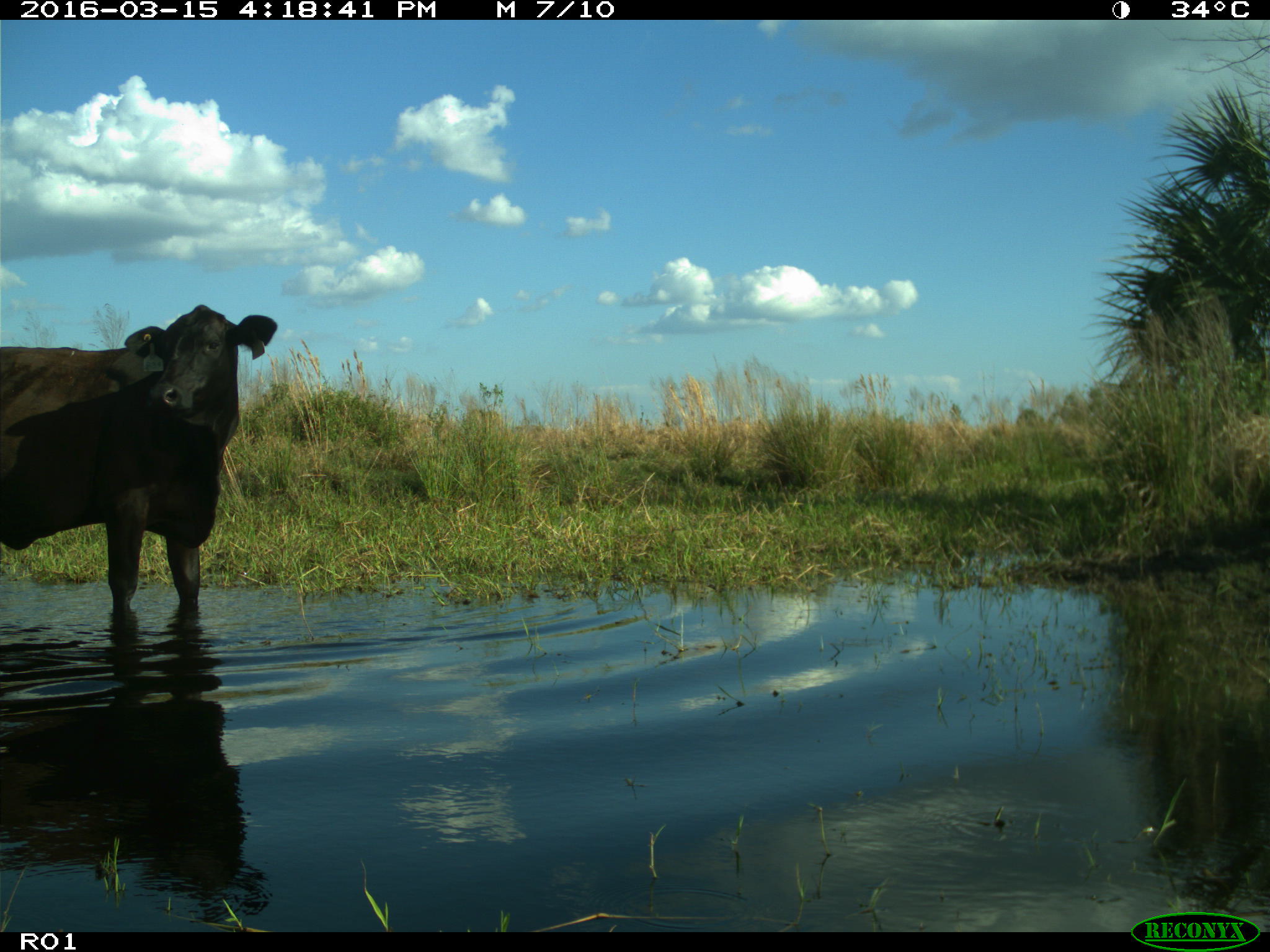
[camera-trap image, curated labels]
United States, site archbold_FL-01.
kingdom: Animalia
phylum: Chordata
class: Mammalia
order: Artiodactyla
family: Bovidae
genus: Bos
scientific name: Bos taurus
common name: domestic cow